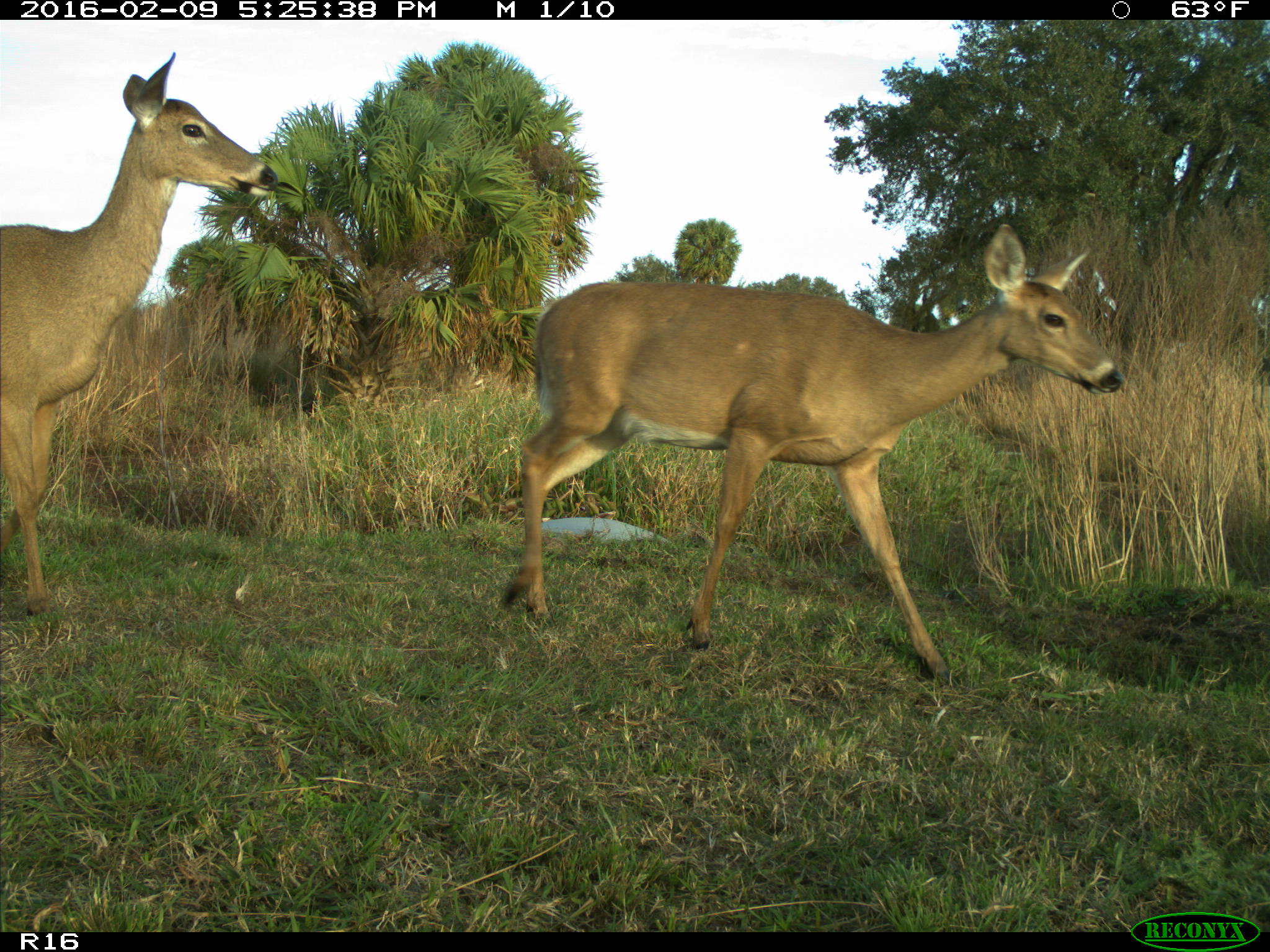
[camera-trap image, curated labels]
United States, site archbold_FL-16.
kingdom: Animalia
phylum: Chordata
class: Mammalia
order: Artiodactyla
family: Cervidae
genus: Odocoileus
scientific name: Odocoileus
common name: deer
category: unidentified deer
Unidentified deer (deer) (Odocoileus).